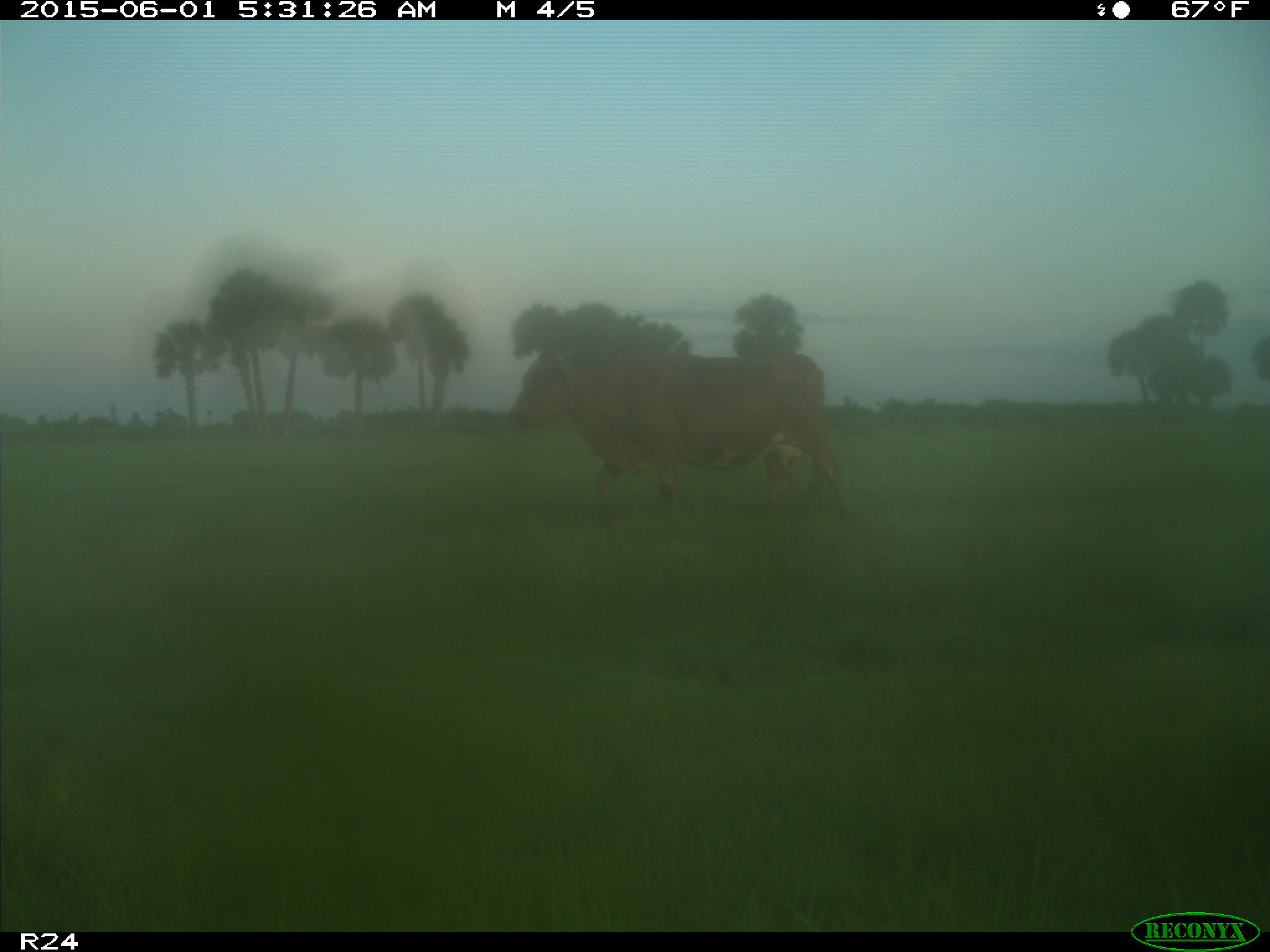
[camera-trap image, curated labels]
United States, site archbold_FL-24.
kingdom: Animalia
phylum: Chordata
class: Mammalia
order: Artiodactyla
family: Bovidae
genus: Bos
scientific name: Bos taurus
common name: domestic cow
Bos taurus (domestic cow).